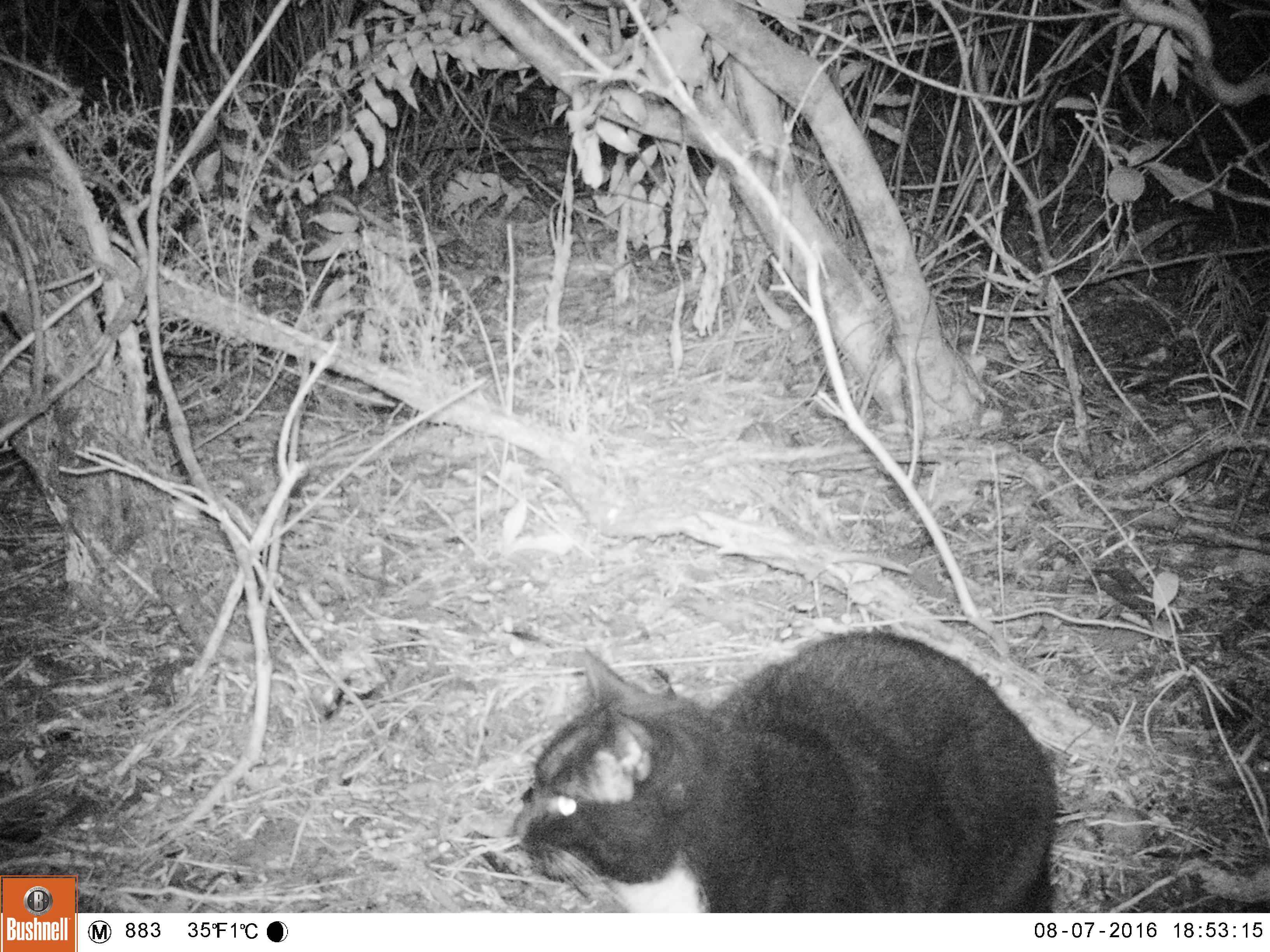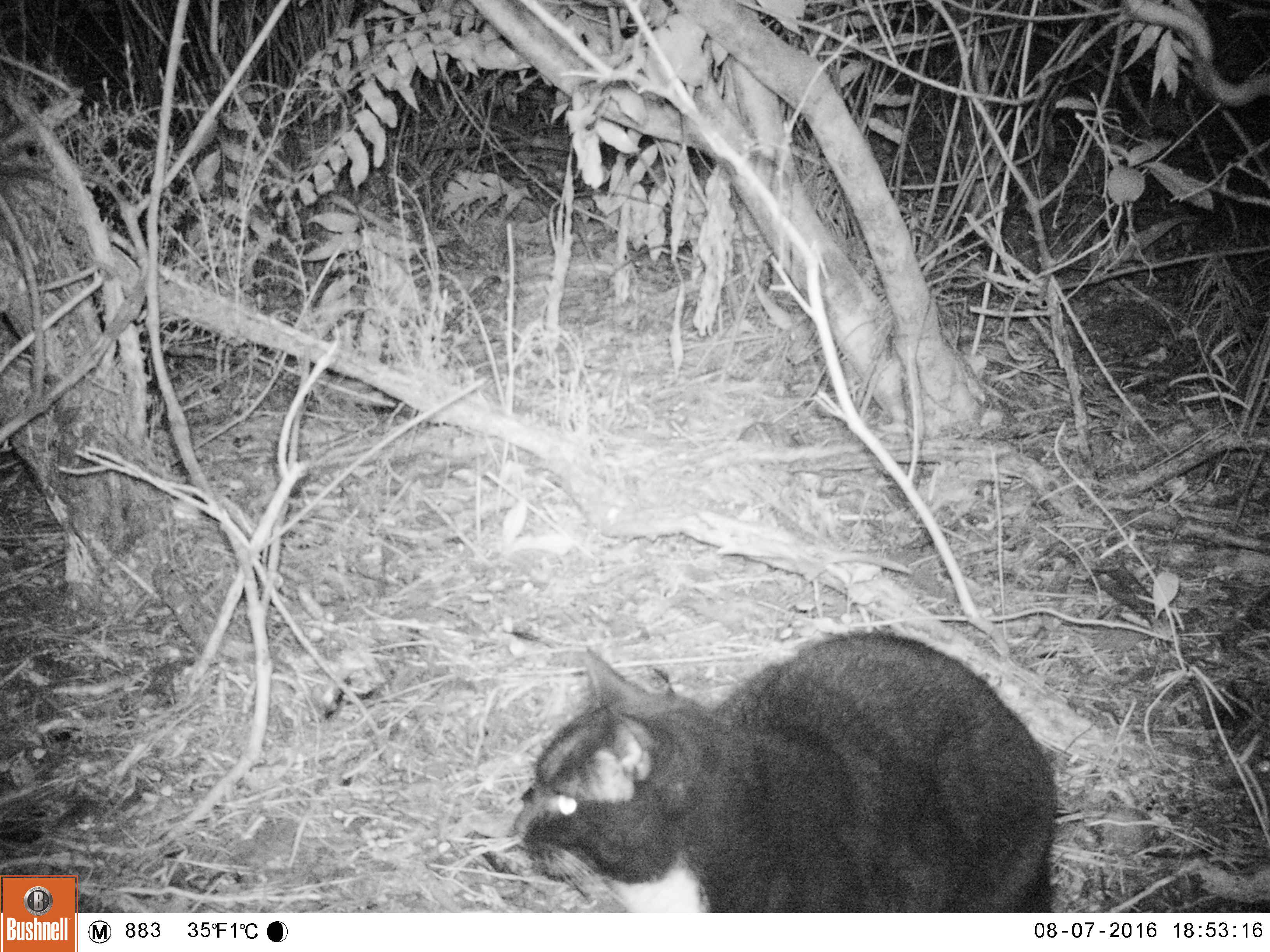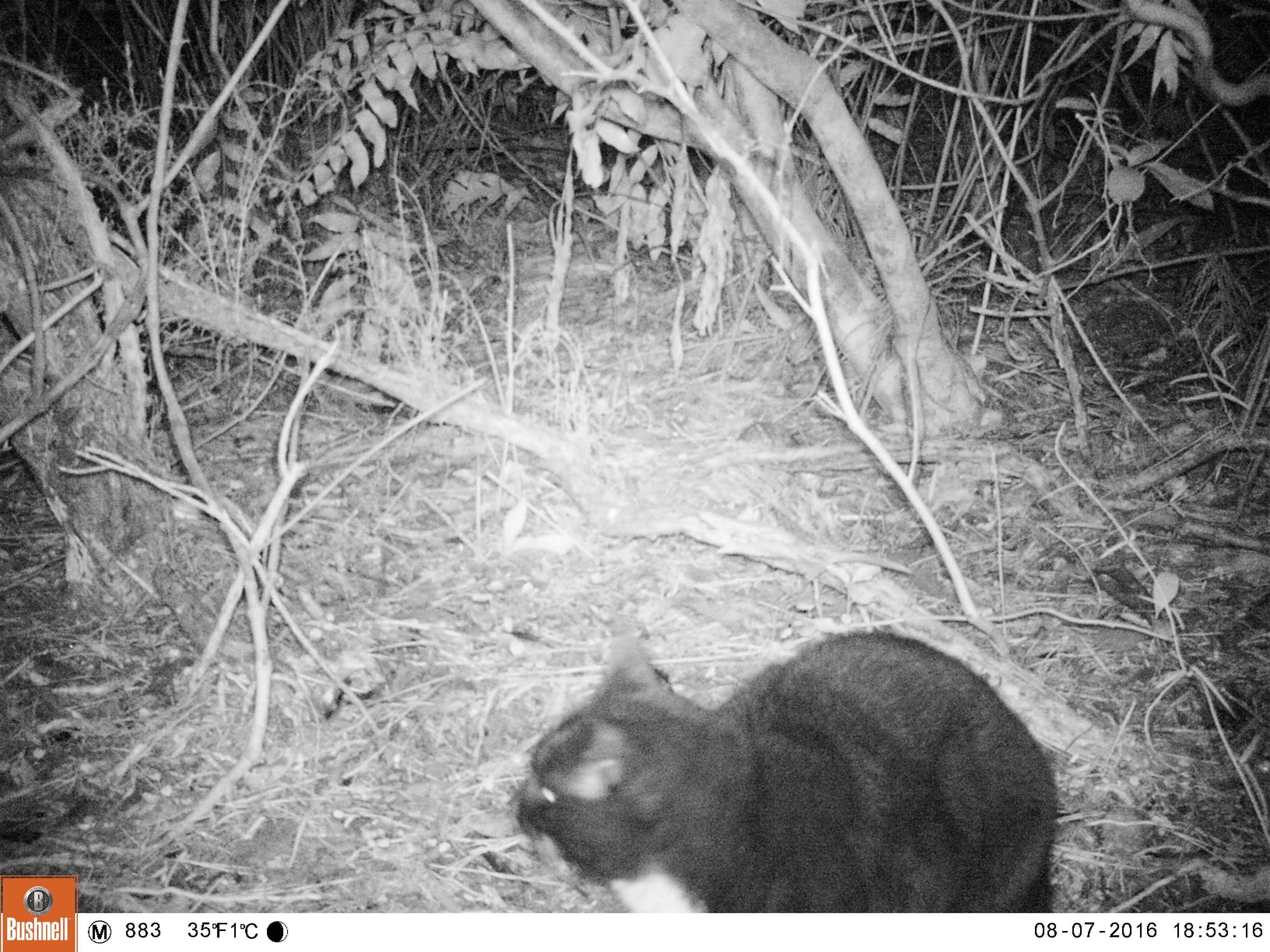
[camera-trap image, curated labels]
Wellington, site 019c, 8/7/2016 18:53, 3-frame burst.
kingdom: Animalia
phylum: Chordata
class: Mammalia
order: Carnivora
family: Felidae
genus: Felis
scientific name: Felis catus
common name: cat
Cat (Felis catus).